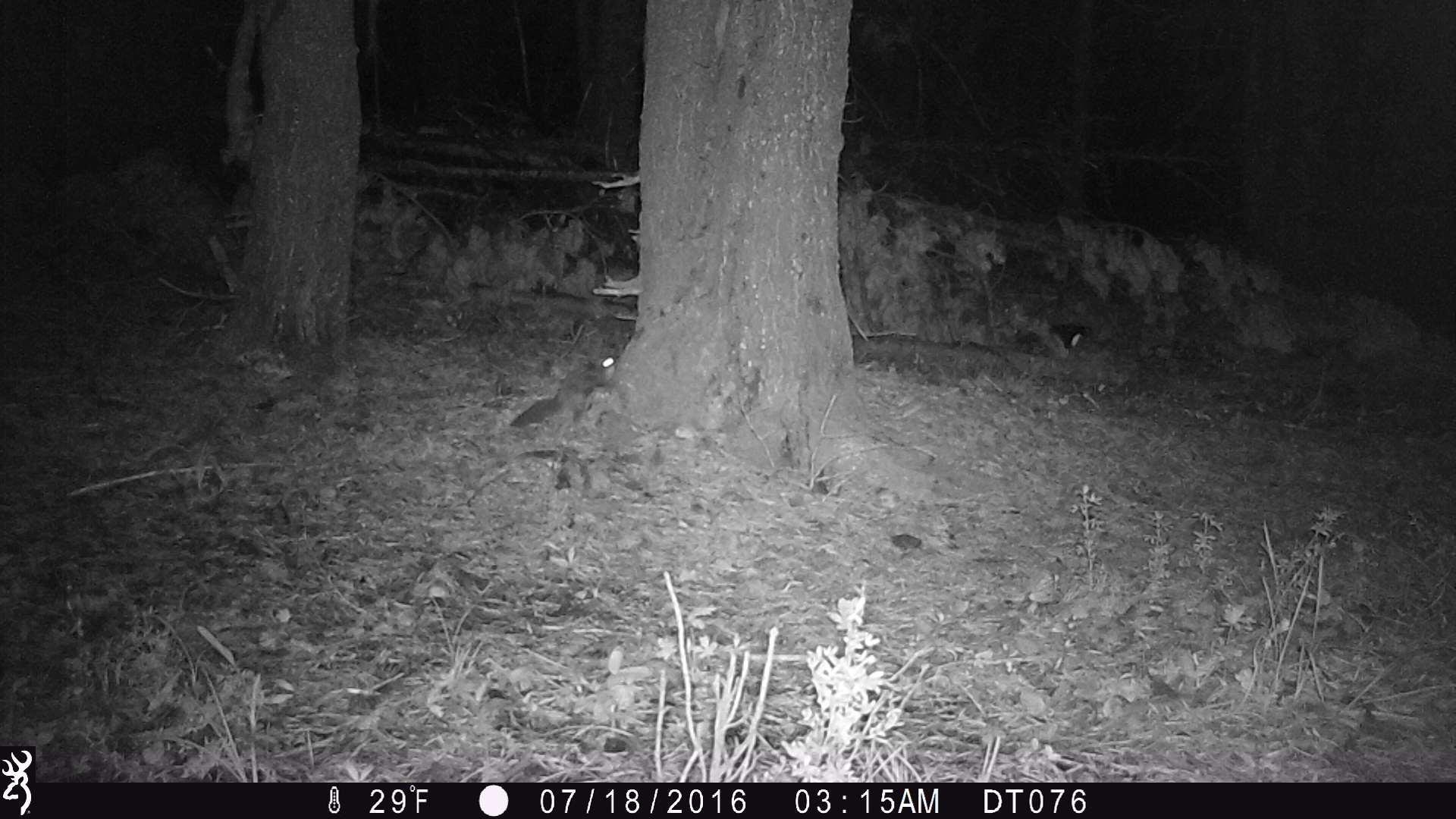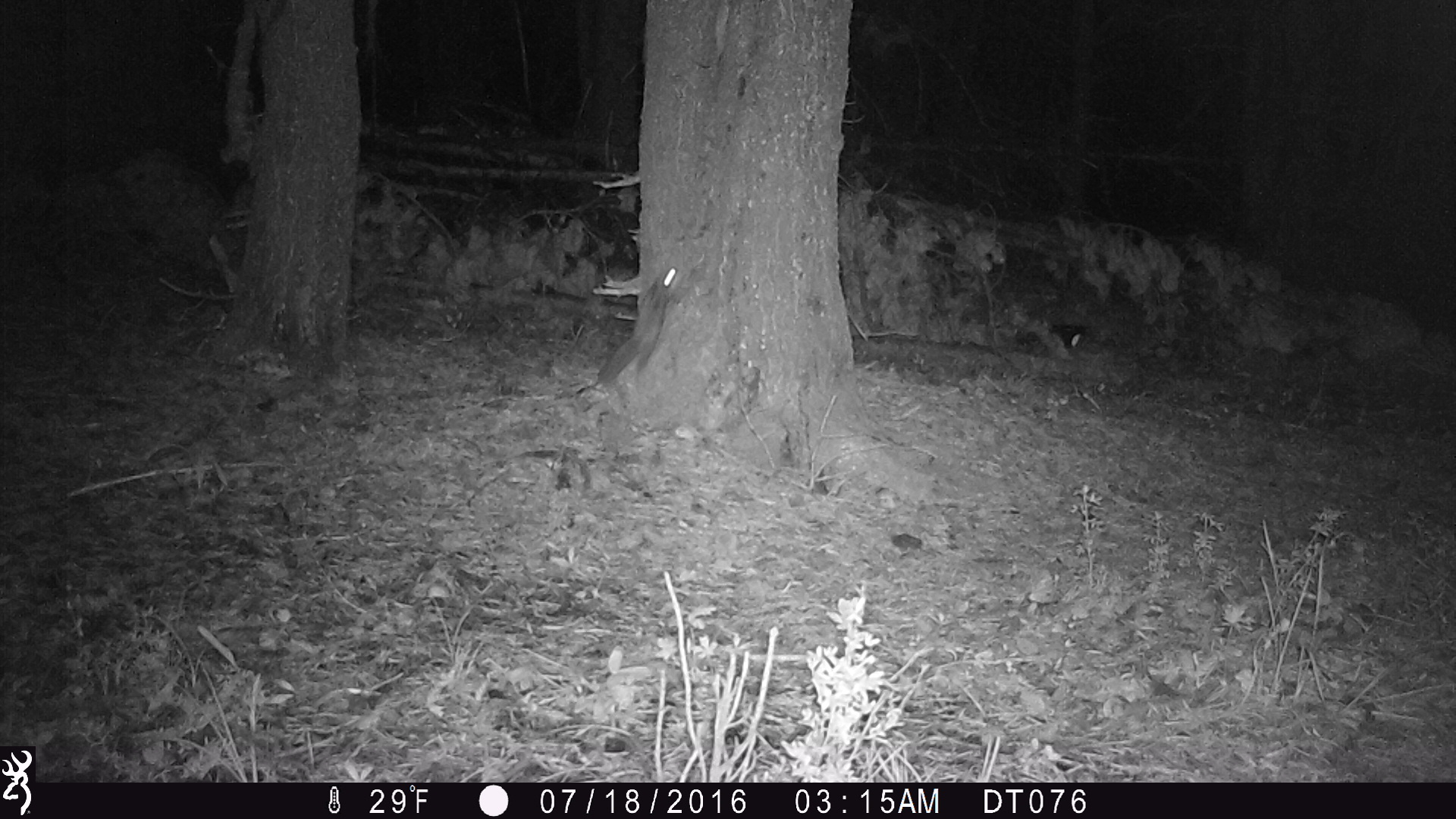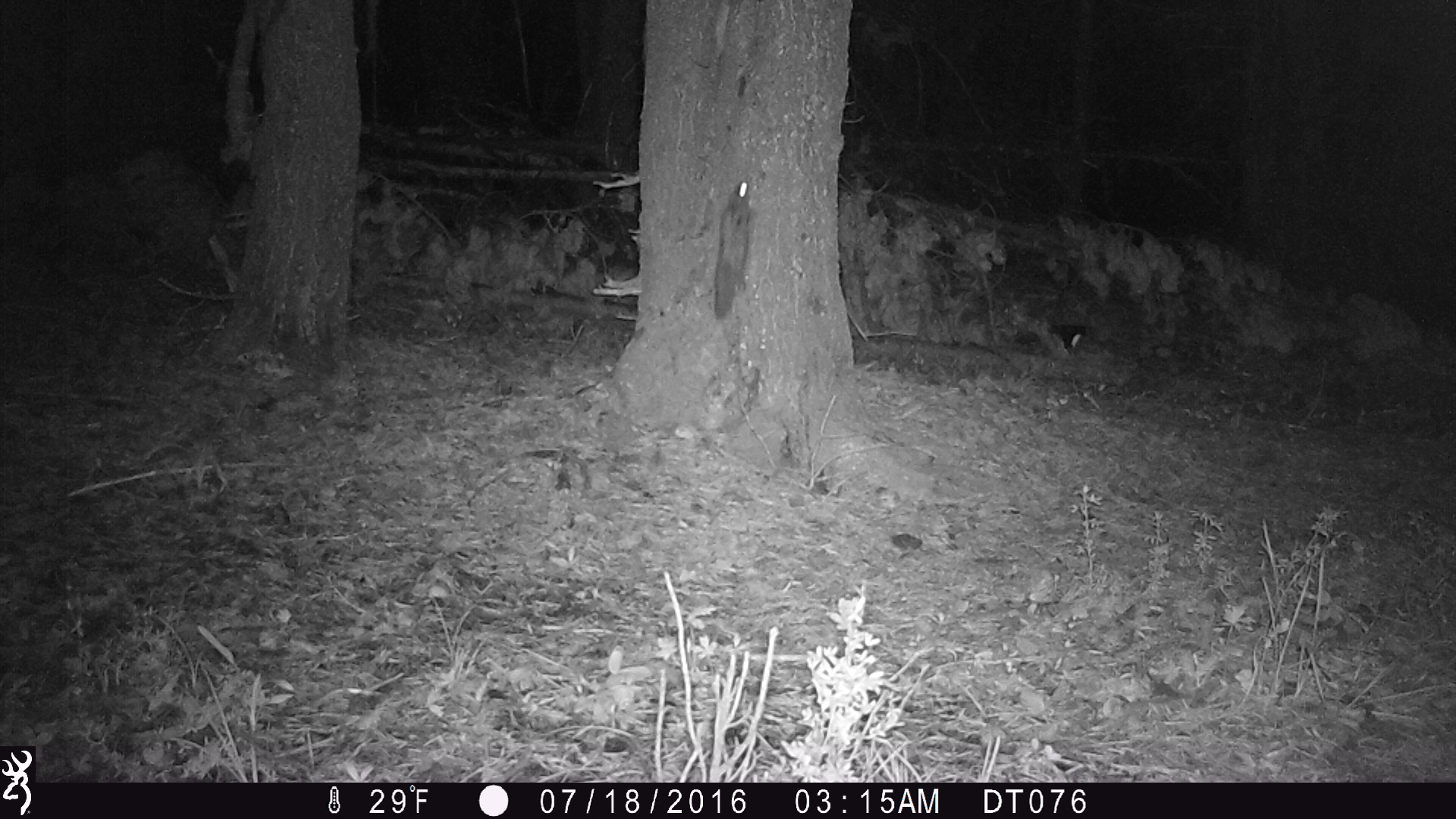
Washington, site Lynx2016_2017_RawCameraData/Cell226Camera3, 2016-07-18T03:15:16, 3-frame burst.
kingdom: Animalia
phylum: Chordata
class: Mammalia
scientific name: Mammalia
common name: small mammal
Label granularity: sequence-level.